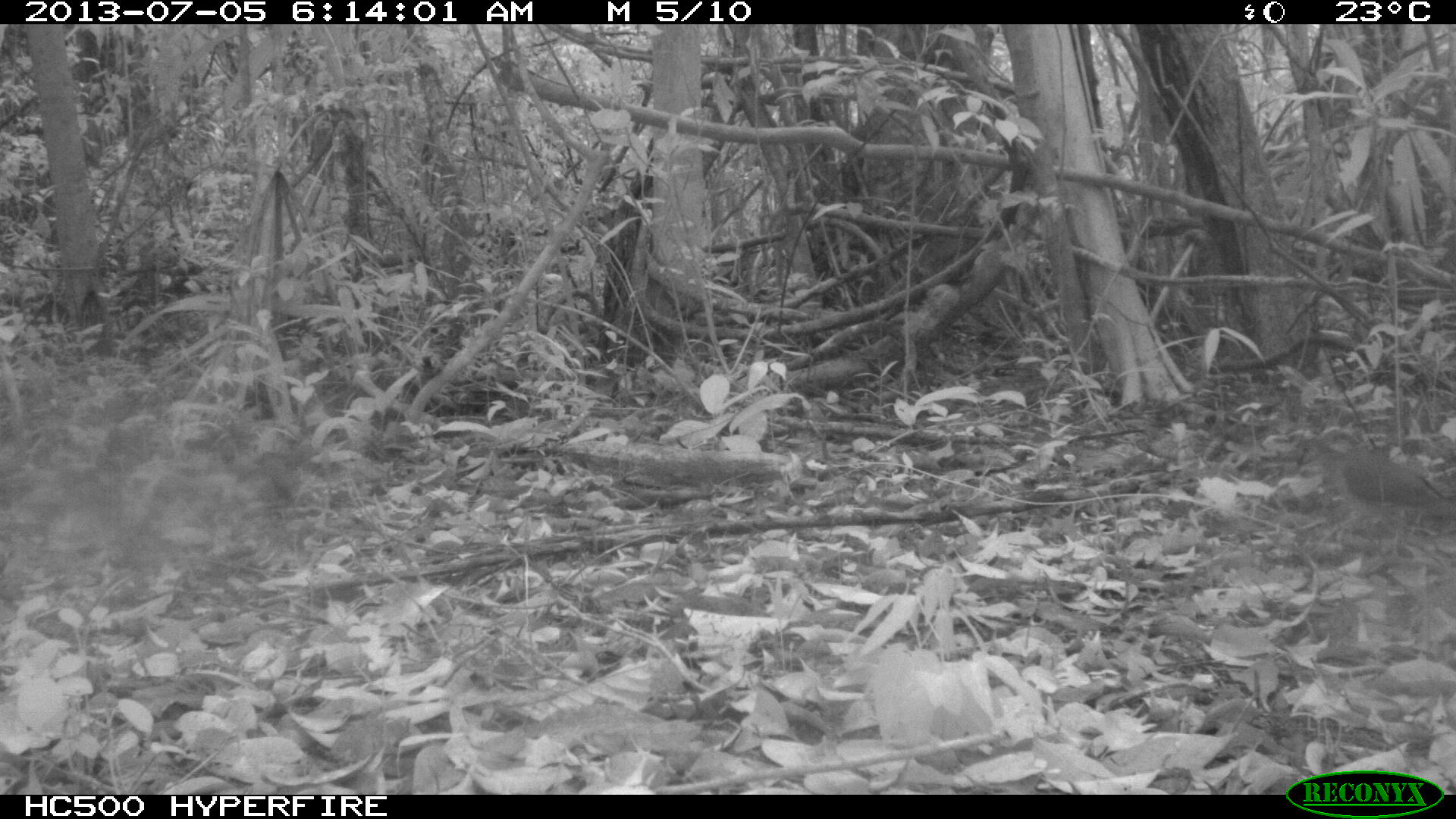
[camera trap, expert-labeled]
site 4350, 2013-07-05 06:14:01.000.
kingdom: Animalia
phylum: Chordata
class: Aves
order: Columbiformes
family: Columbidae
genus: Leptotila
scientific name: Leptotila plumbeiceps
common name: gray-headed dove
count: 1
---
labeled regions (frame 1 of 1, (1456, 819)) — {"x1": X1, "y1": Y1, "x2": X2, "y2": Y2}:
leptotila plumbeiceps: {"x1": 1311, "y1": 428, "x2": 1456, "y2": 534}